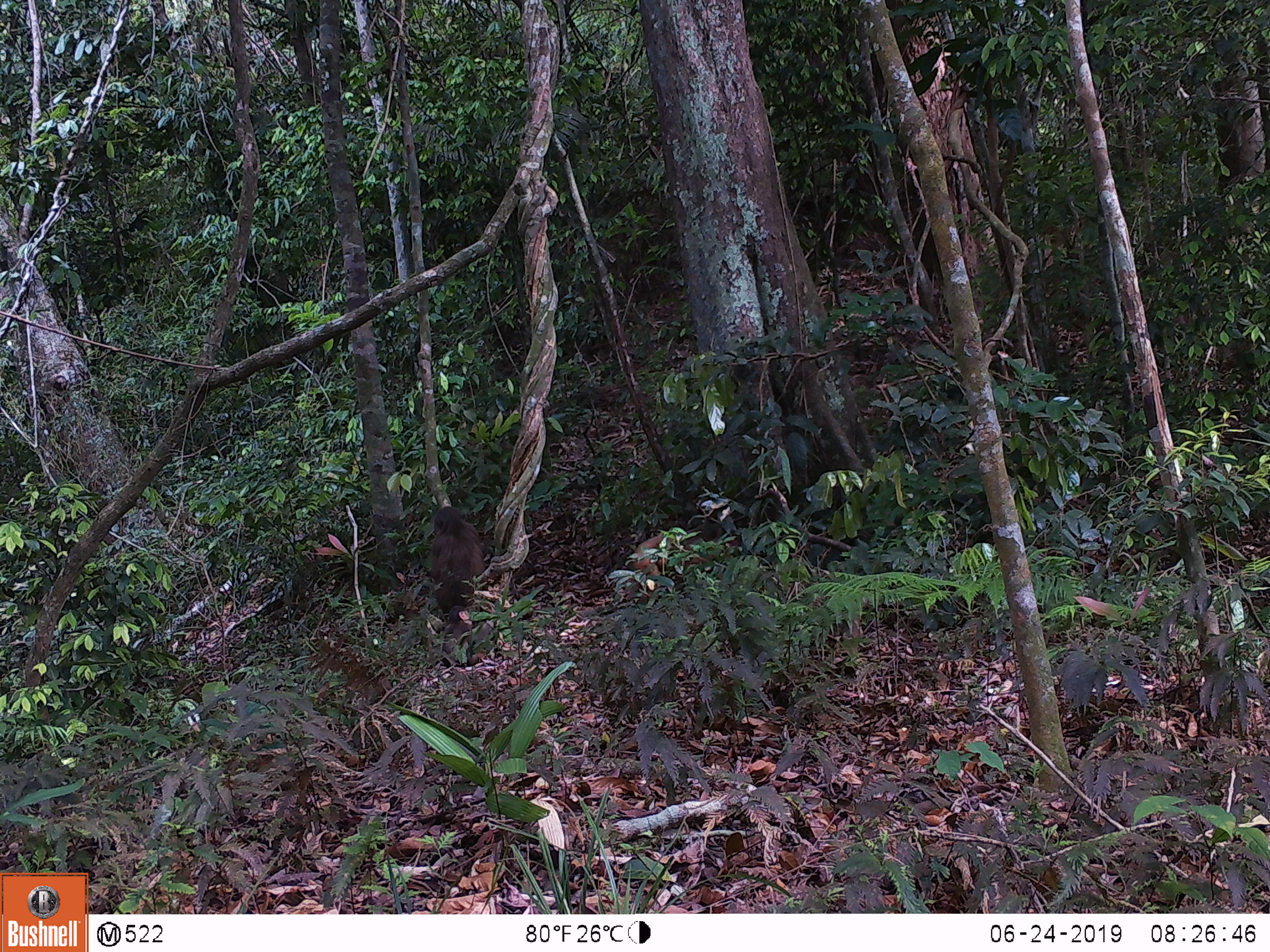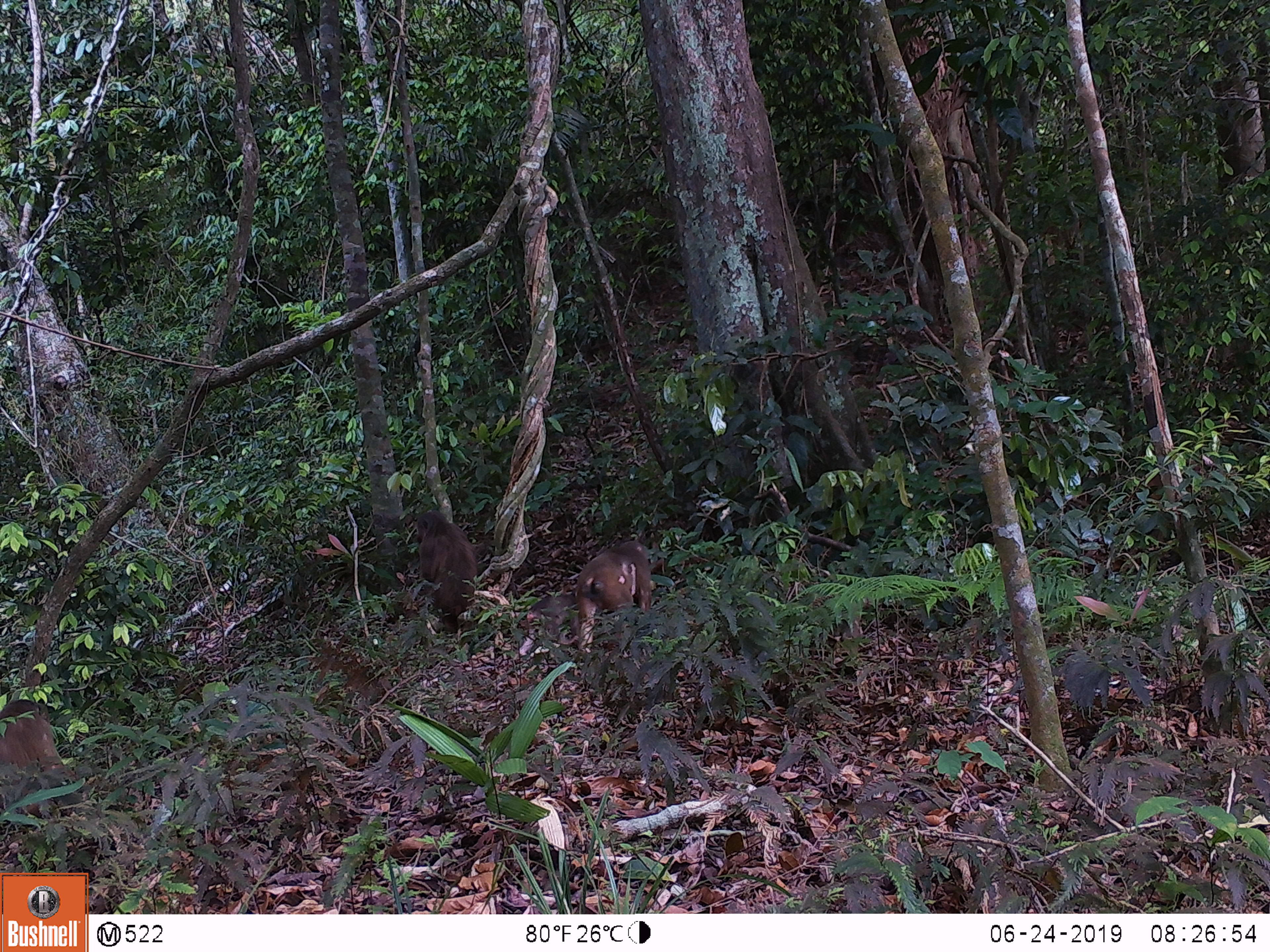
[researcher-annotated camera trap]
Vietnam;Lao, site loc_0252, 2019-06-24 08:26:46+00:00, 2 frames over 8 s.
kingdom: Animalia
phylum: Chordata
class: Mammalia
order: Primates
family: Cercopithecidae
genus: Macaca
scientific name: Macaca arctoides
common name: stump-tailed macaque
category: stump tailed macaque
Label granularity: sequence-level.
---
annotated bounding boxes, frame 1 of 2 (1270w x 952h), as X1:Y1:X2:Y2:
stump tailed macaque: 430:505:486:613; 440:605:484:667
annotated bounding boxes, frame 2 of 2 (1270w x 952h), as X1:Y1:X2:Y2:
stump tailed macaque: 0:699:71:828; 576:541:651:653; 414:510:478:634